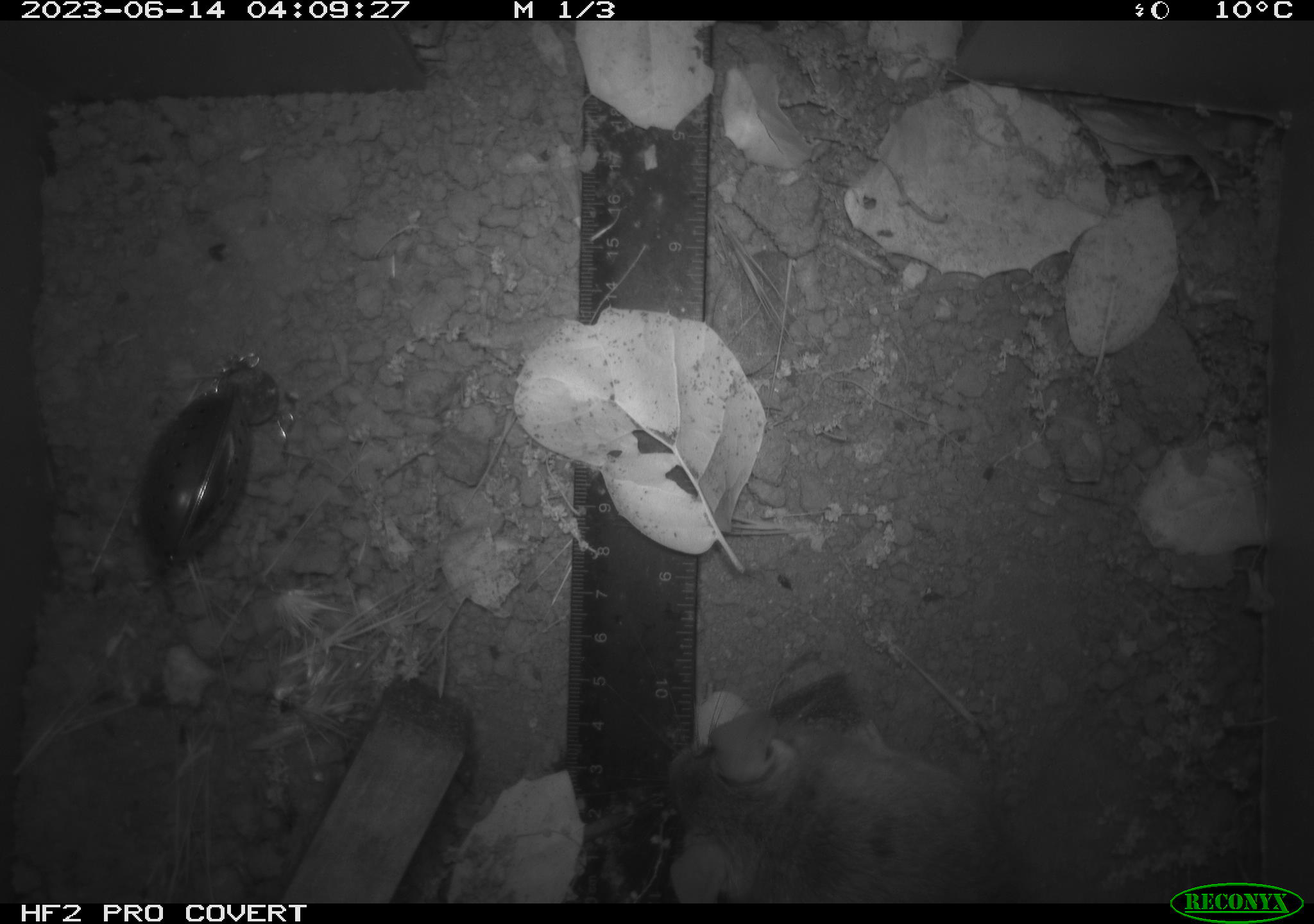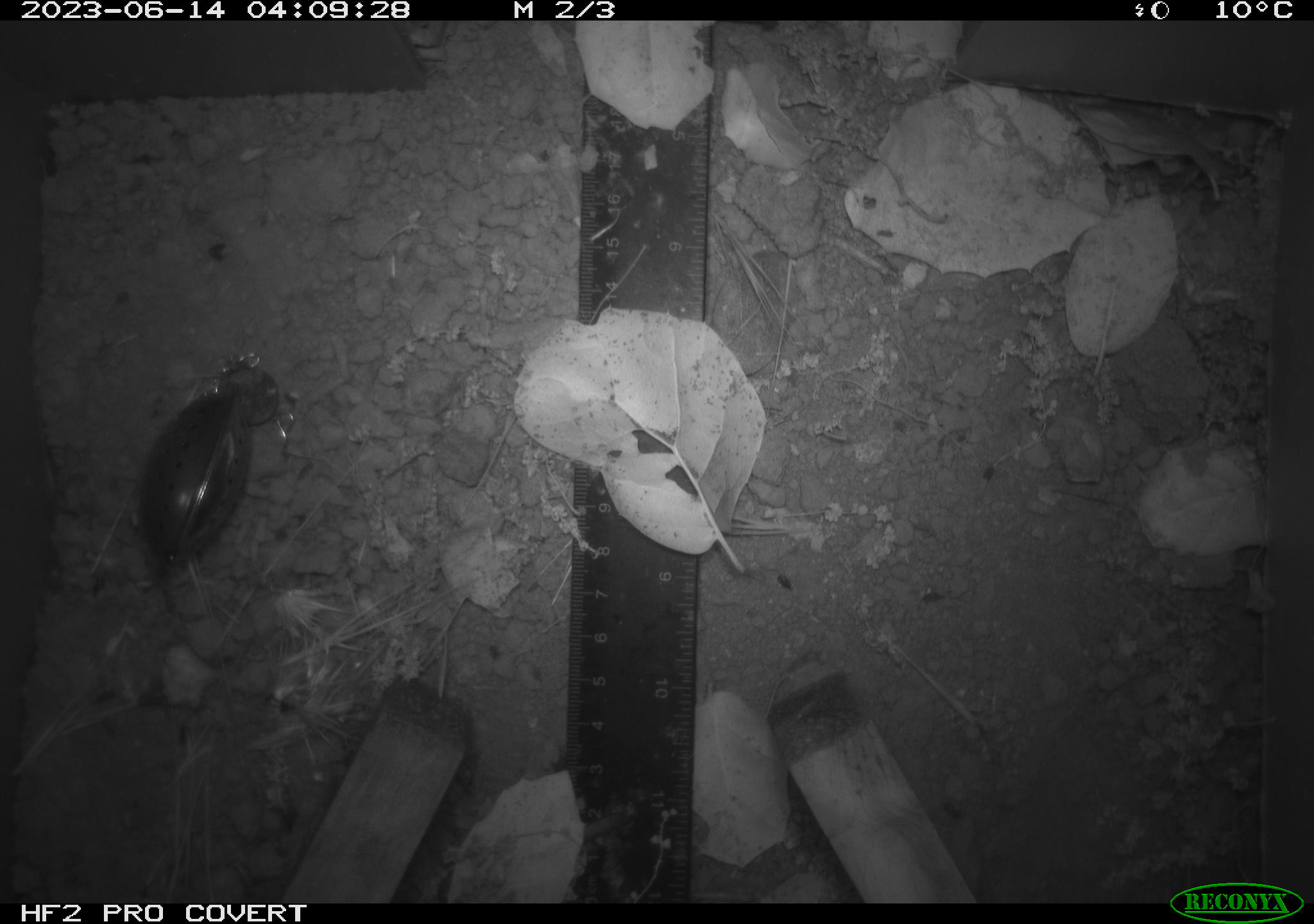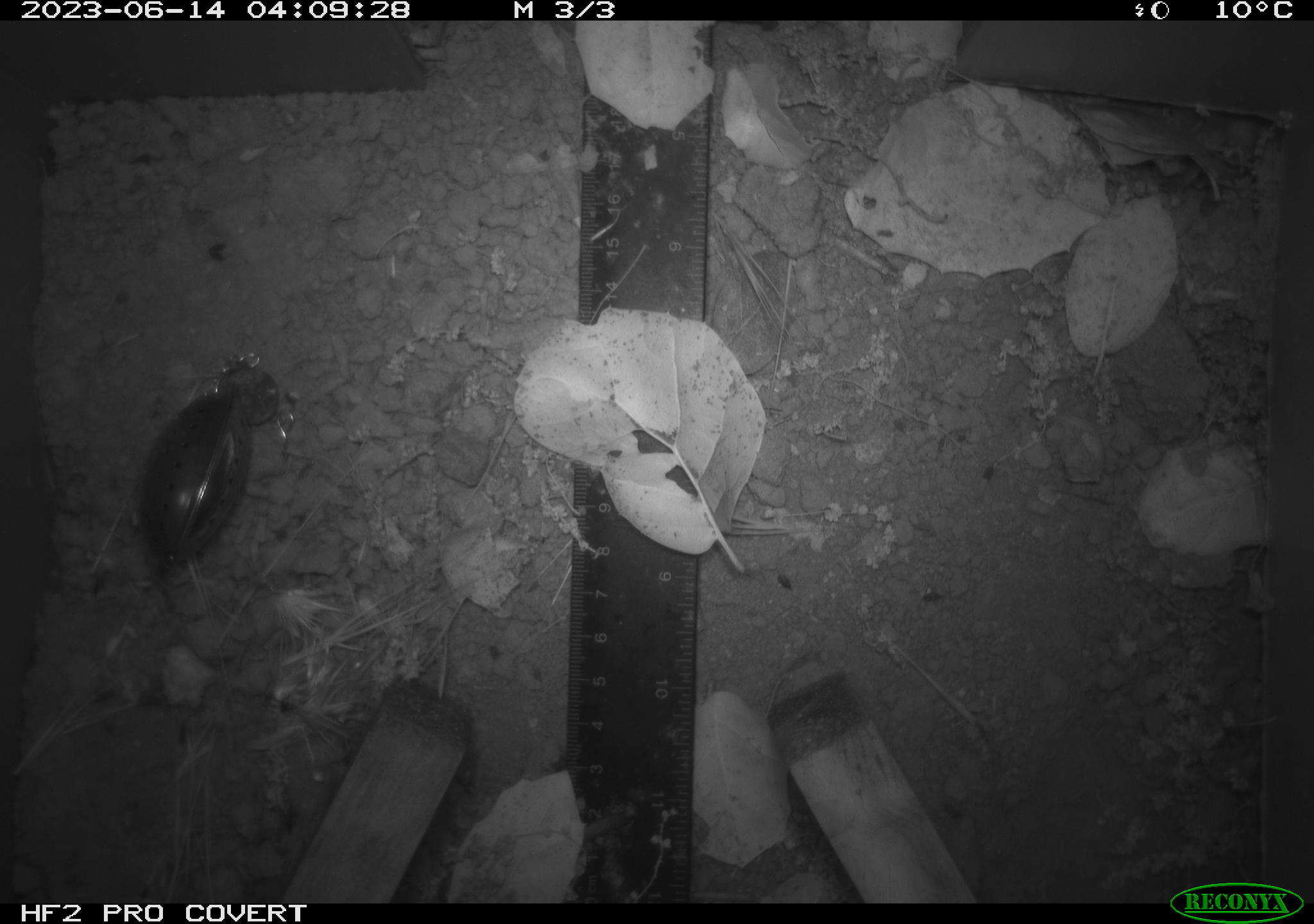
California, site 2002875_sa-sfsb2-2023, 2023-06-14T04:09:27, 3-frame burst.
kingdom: Animalia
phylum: Chordata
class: Mammalia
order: Rodentia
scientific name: Rodentia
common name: mouse species